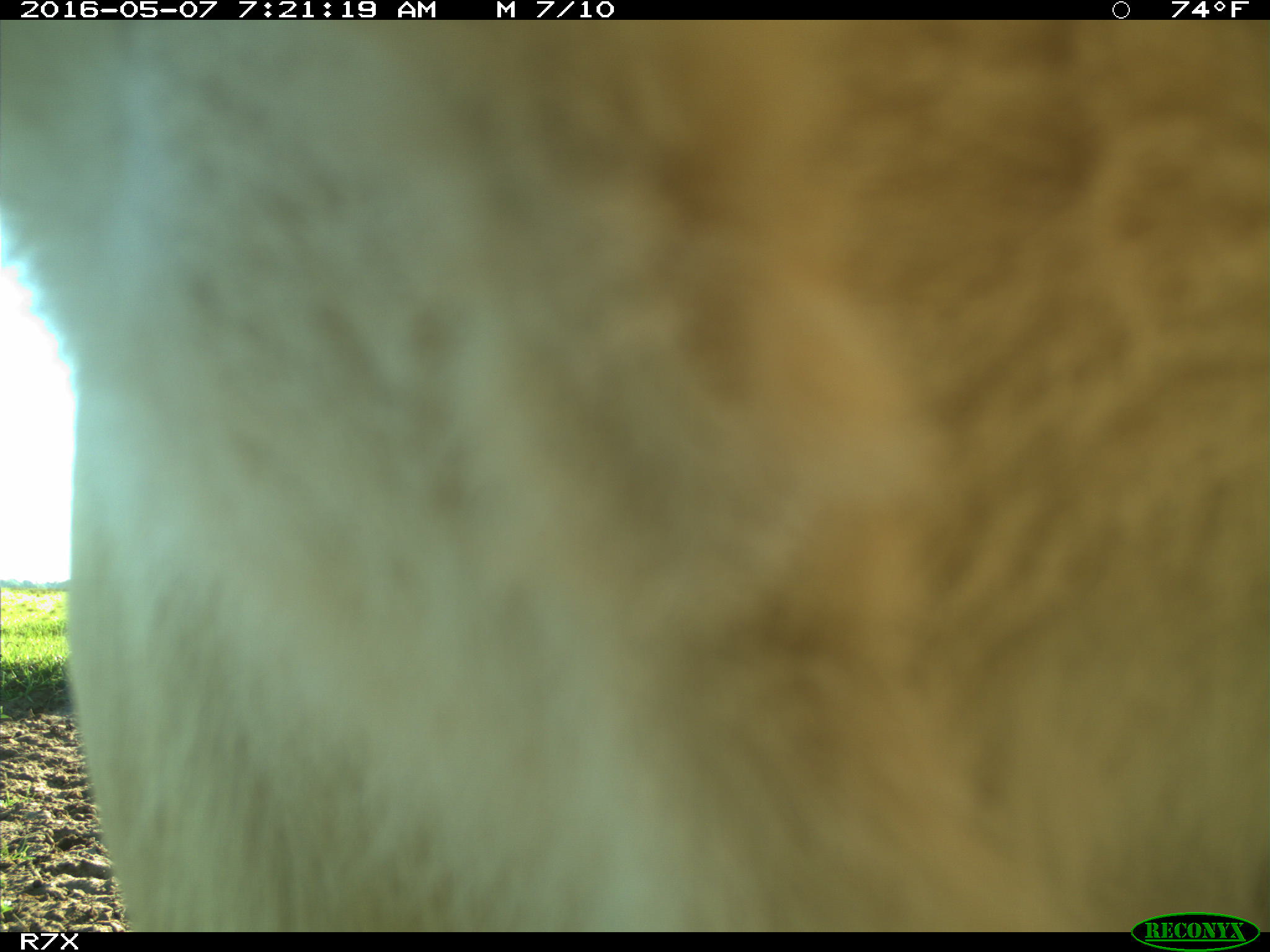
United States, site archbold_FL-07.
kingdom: Animalia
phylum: Chordata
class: Mammalia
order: Artiodactyla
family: Bovidae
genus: Bos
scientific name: Bos taurus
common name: domestic cow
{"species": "Bos taurus (domestic cow)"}